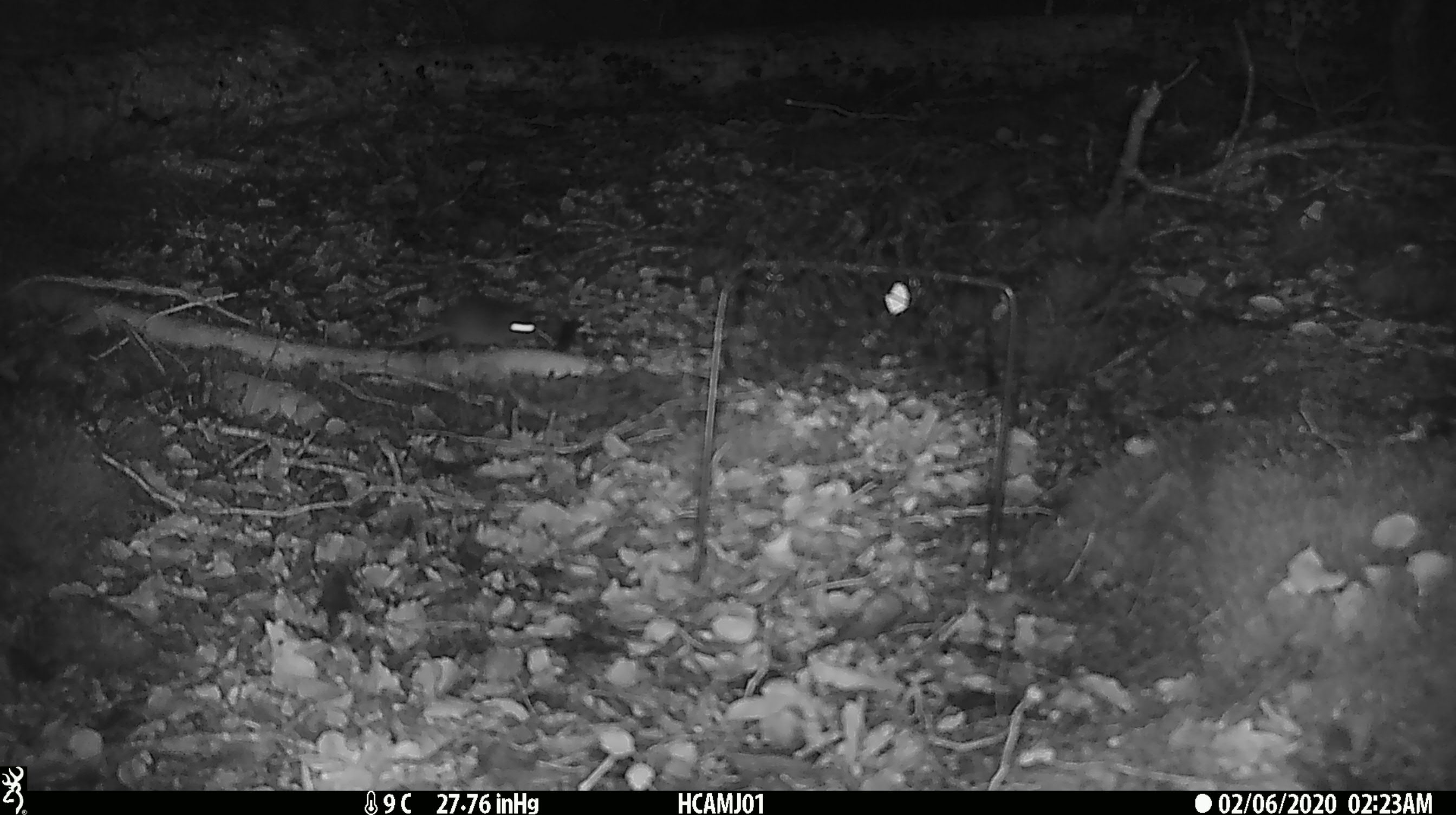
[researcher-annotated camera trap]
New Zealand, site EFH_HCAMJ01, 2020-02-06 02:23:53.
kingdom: Animalia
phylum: Chordata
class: Mammalia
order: Rodentia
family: Muridae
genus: Mus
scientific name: Mus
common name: mouse